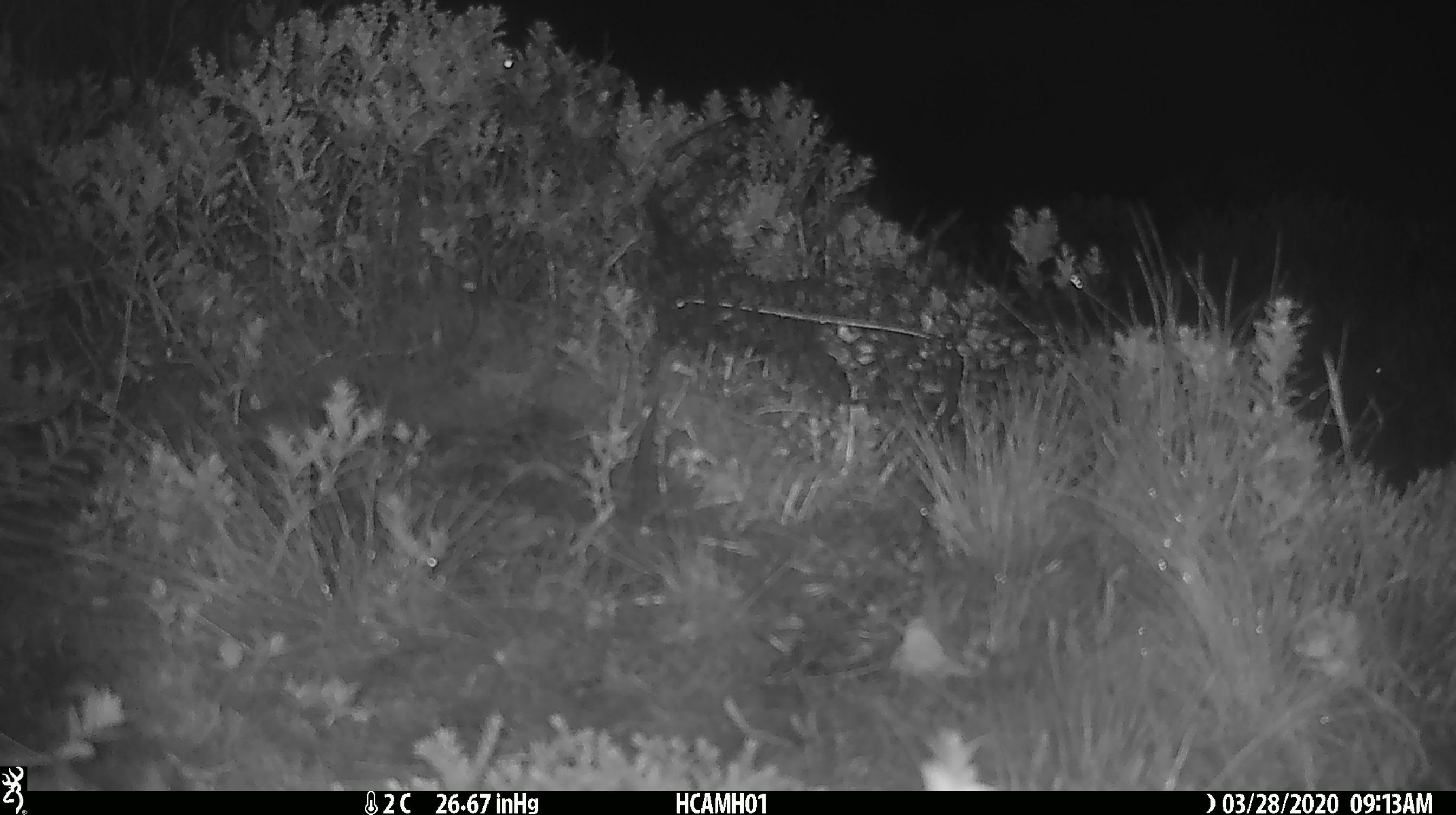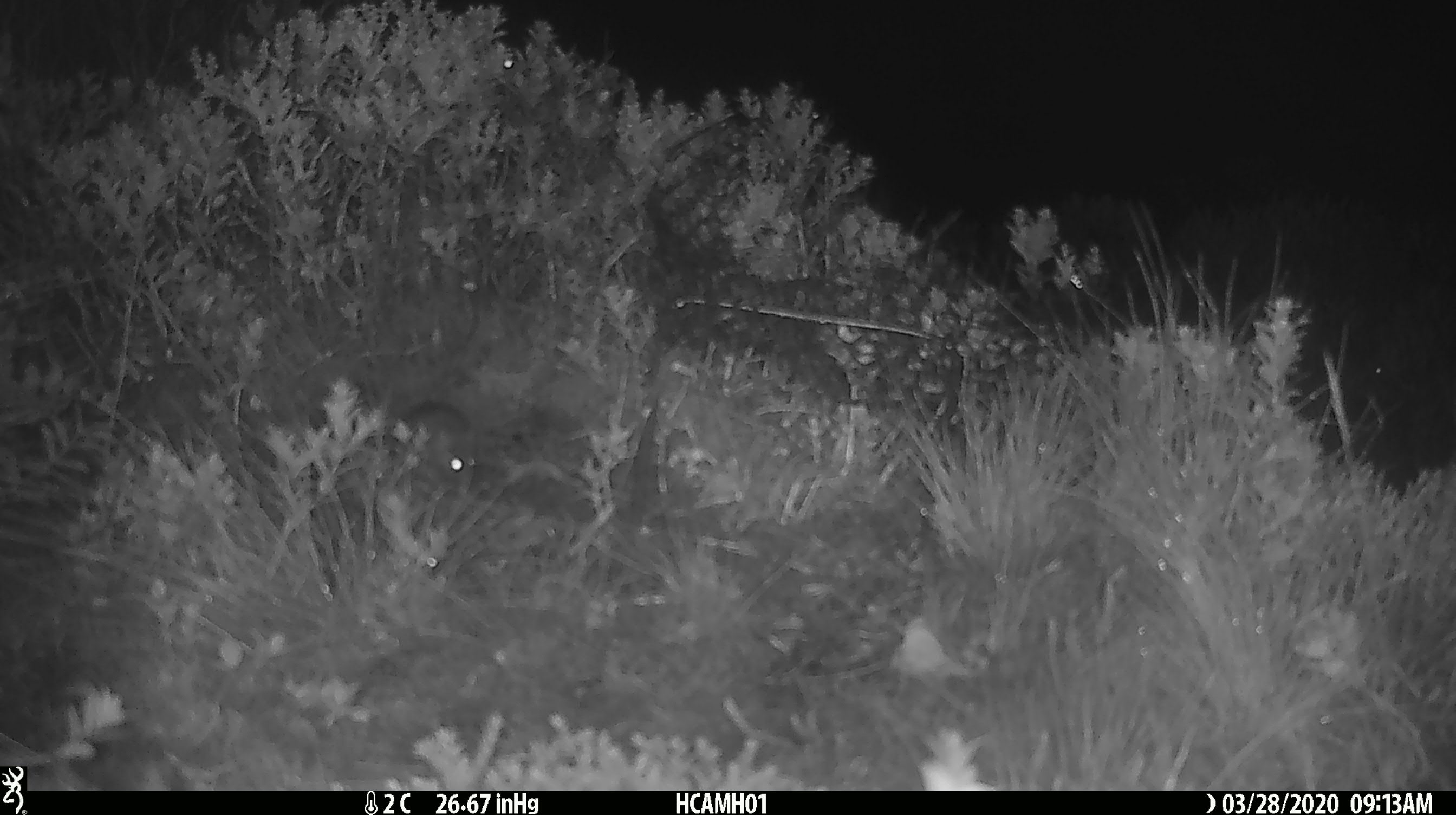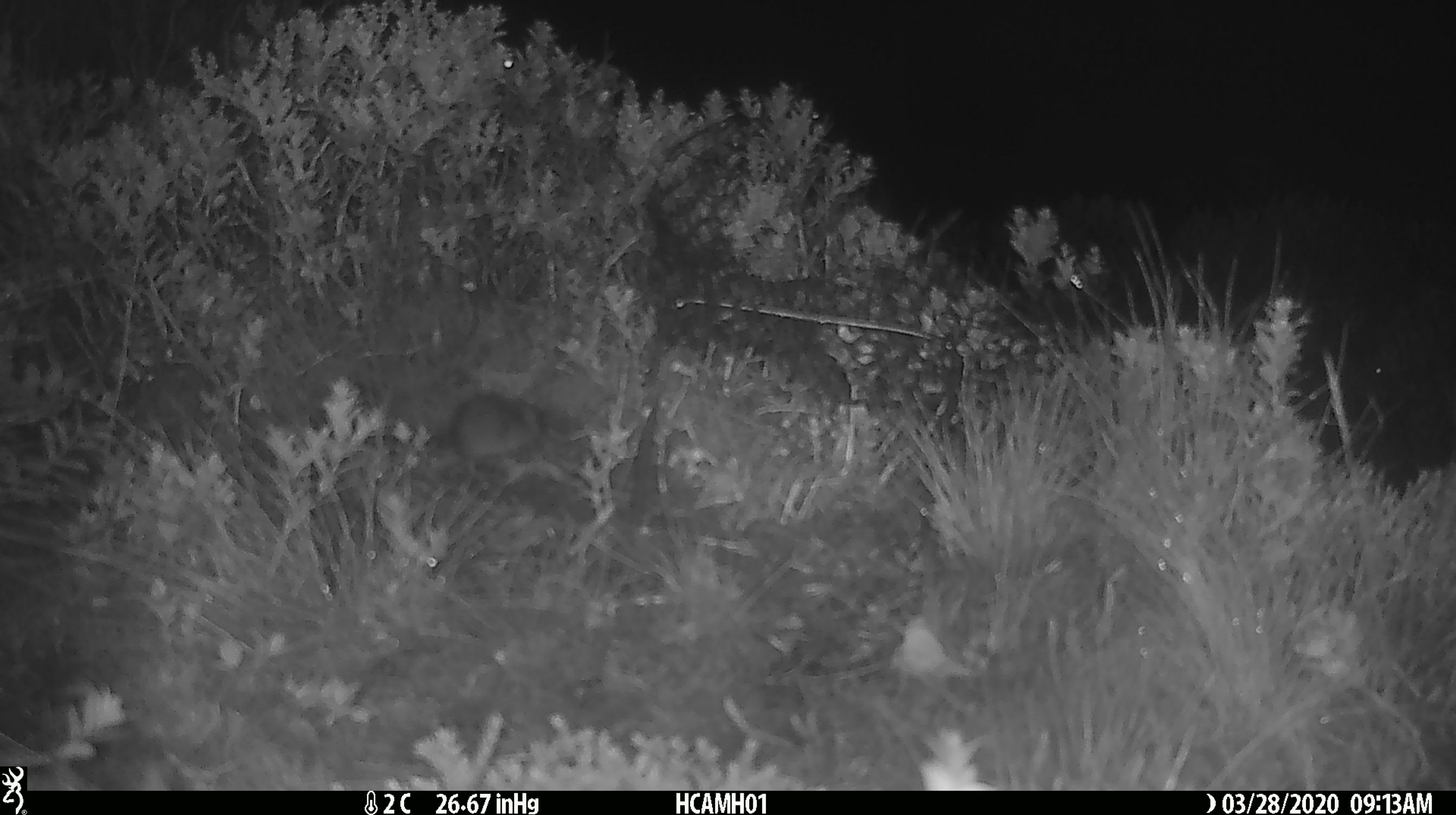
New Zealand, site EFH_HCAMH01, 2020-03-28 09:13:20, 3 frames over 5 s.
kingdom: Animalia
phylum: Chordata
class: Mammalia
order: Rodentia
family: Muridae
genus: Mus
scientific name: Mus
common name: mouse